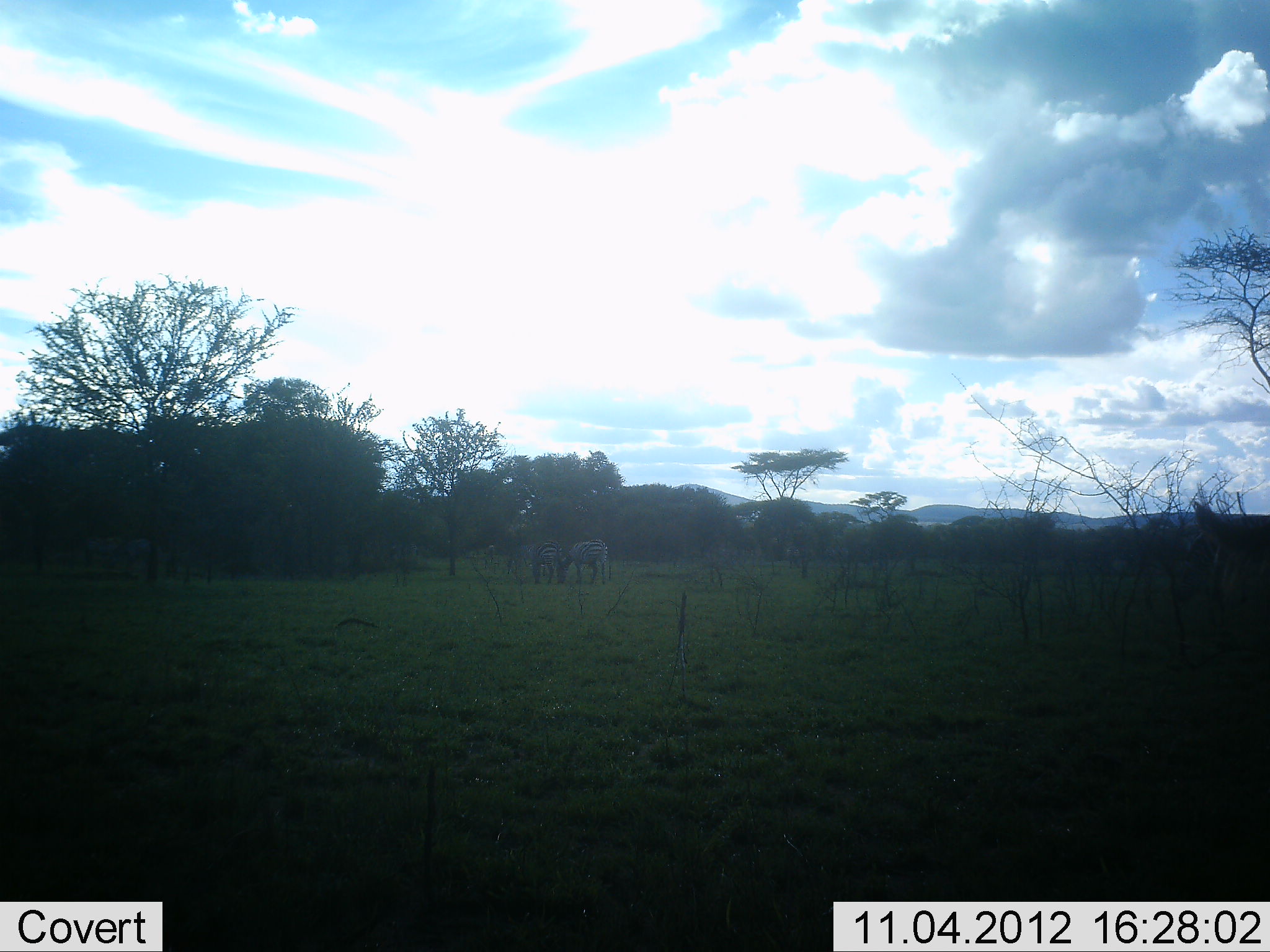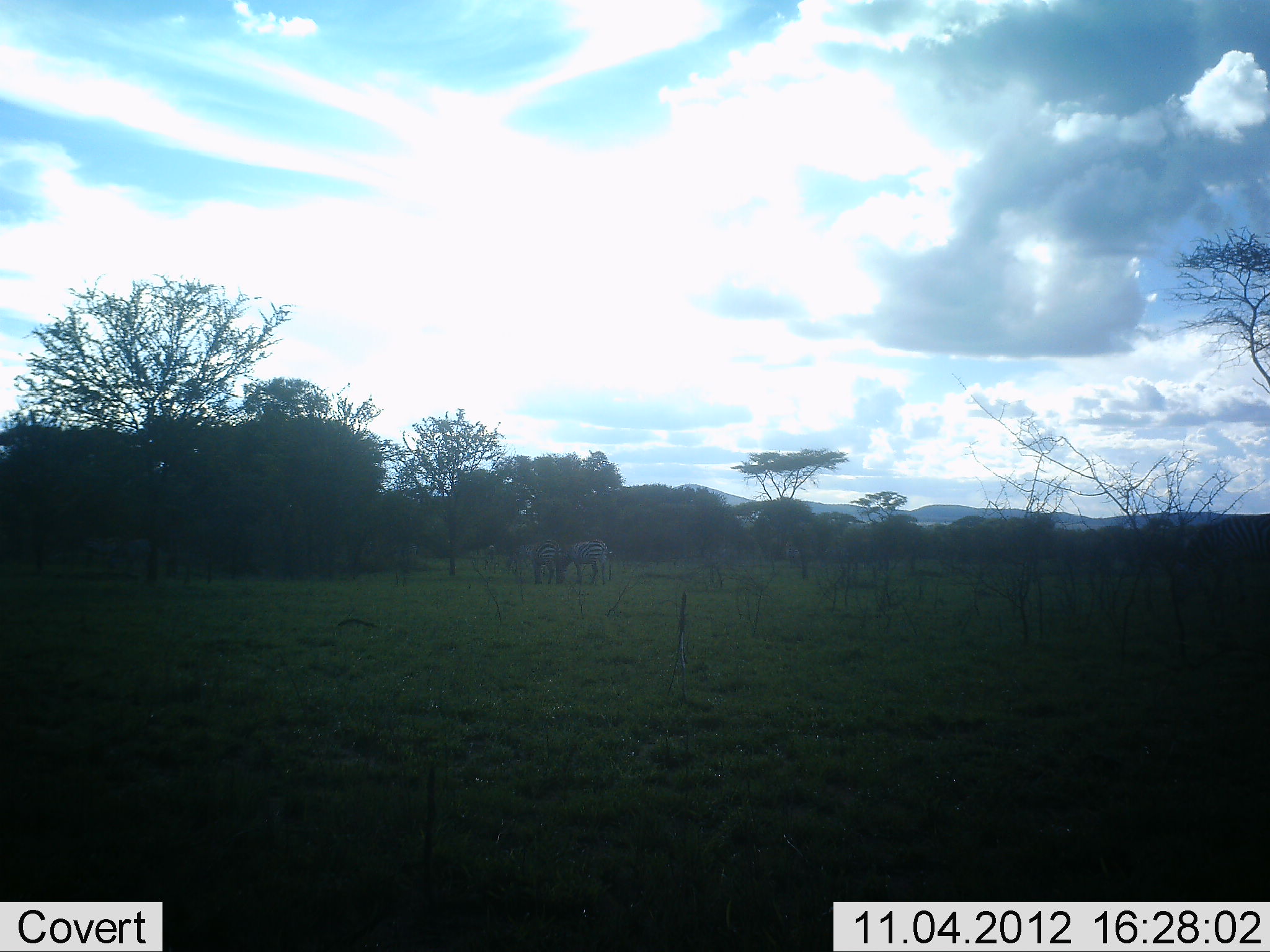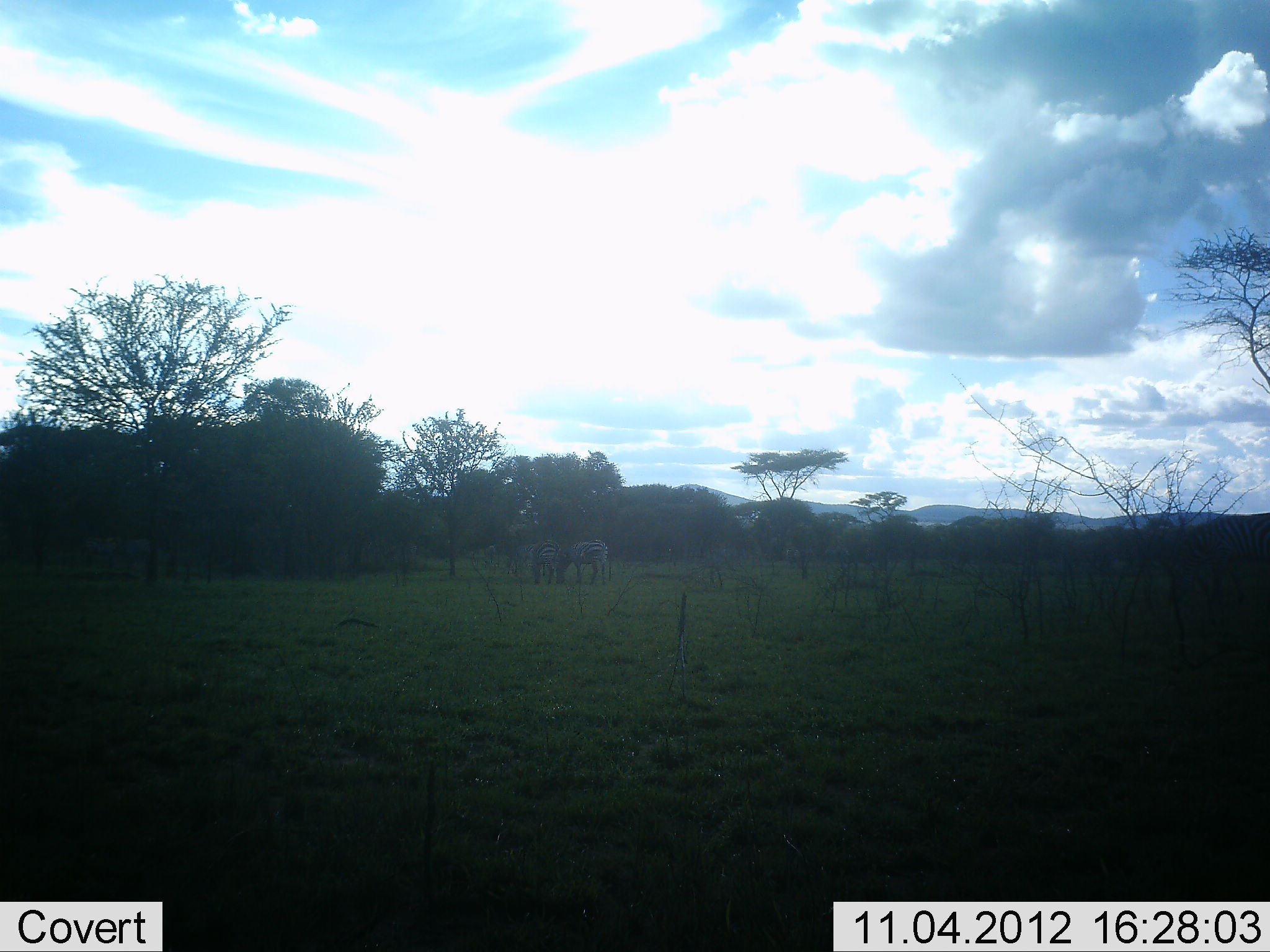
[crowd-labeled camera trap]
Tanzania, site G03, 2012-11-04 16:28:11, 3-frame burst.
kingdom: Animalia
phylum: Chordata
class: Mammalia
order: Perissodactyla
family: Equidae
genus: Equus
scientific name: Equus quagga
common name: plains zebra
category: zebra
Zebra (plains zebra) (Equus quagga), count 3. Behavior (volunteer vote fractions): standing 60%, resting 0%, moving 20%, interacting 0%. Young present (vote fraction): 0%. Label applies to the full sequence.